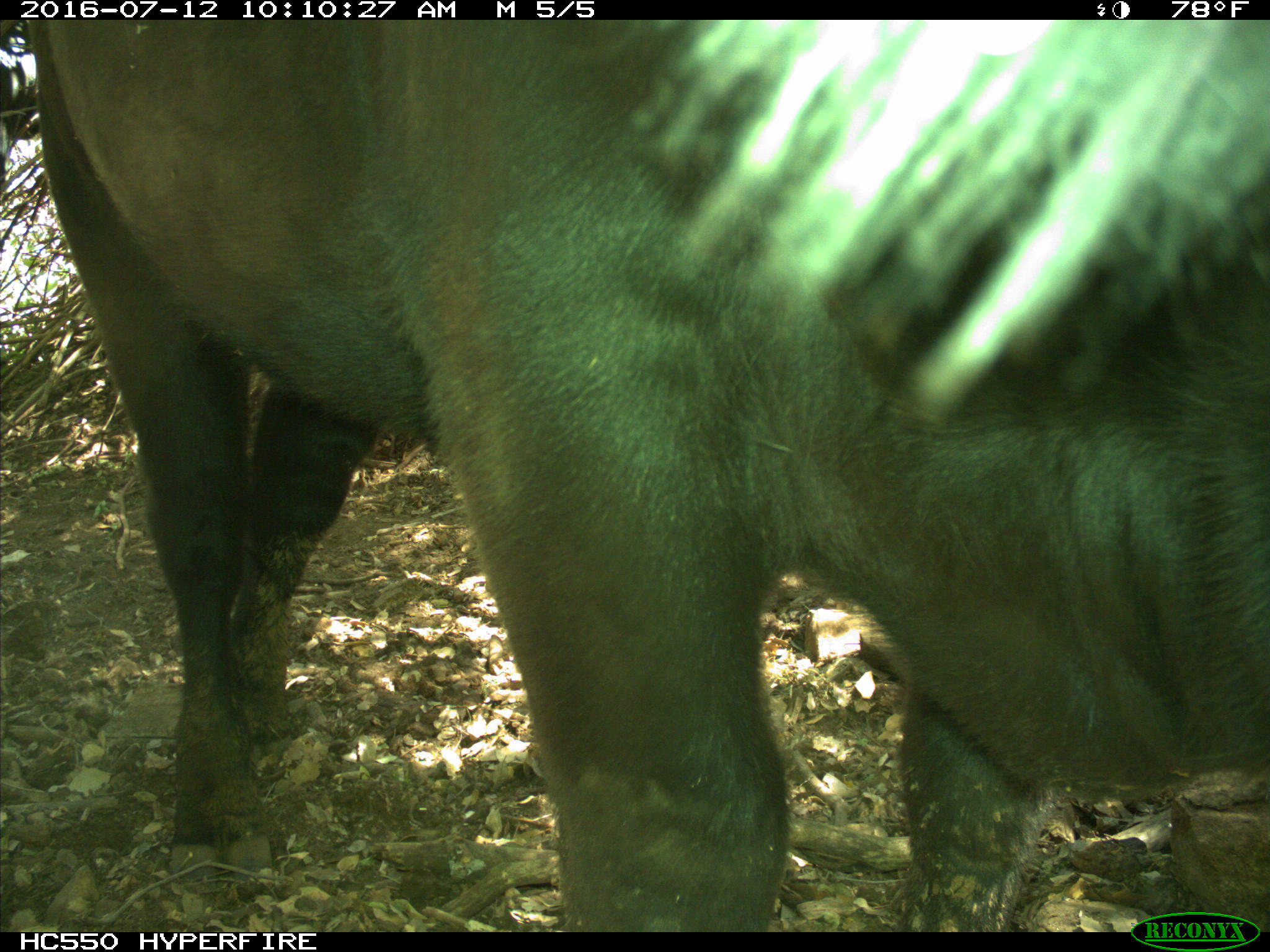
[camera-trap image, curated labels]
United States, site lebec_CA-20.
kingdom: Animalia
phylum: Chordata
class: Mammalia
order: Artiodactyla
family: Bovidae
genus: Bos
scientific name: Bos taurus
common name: domestic cow